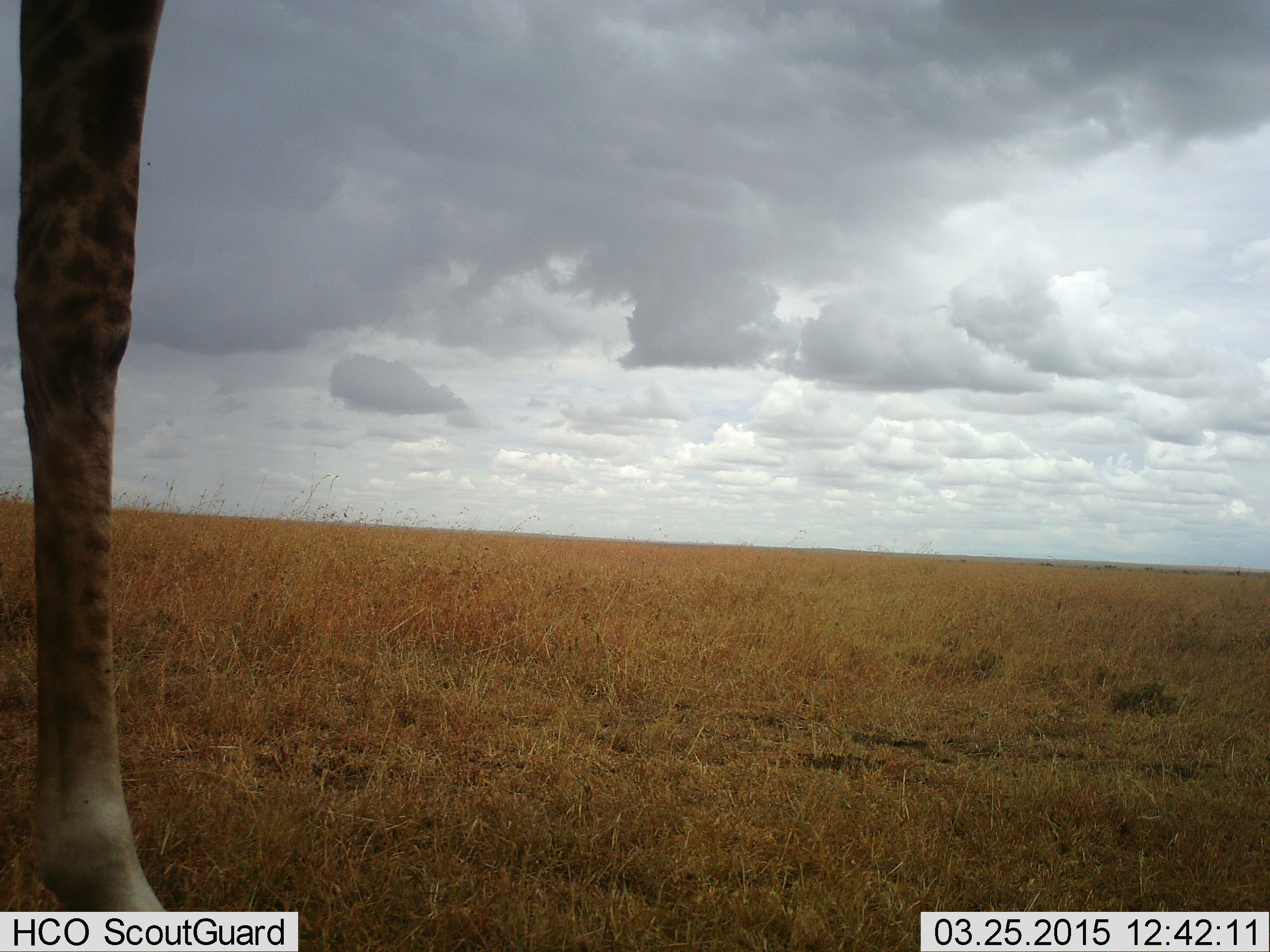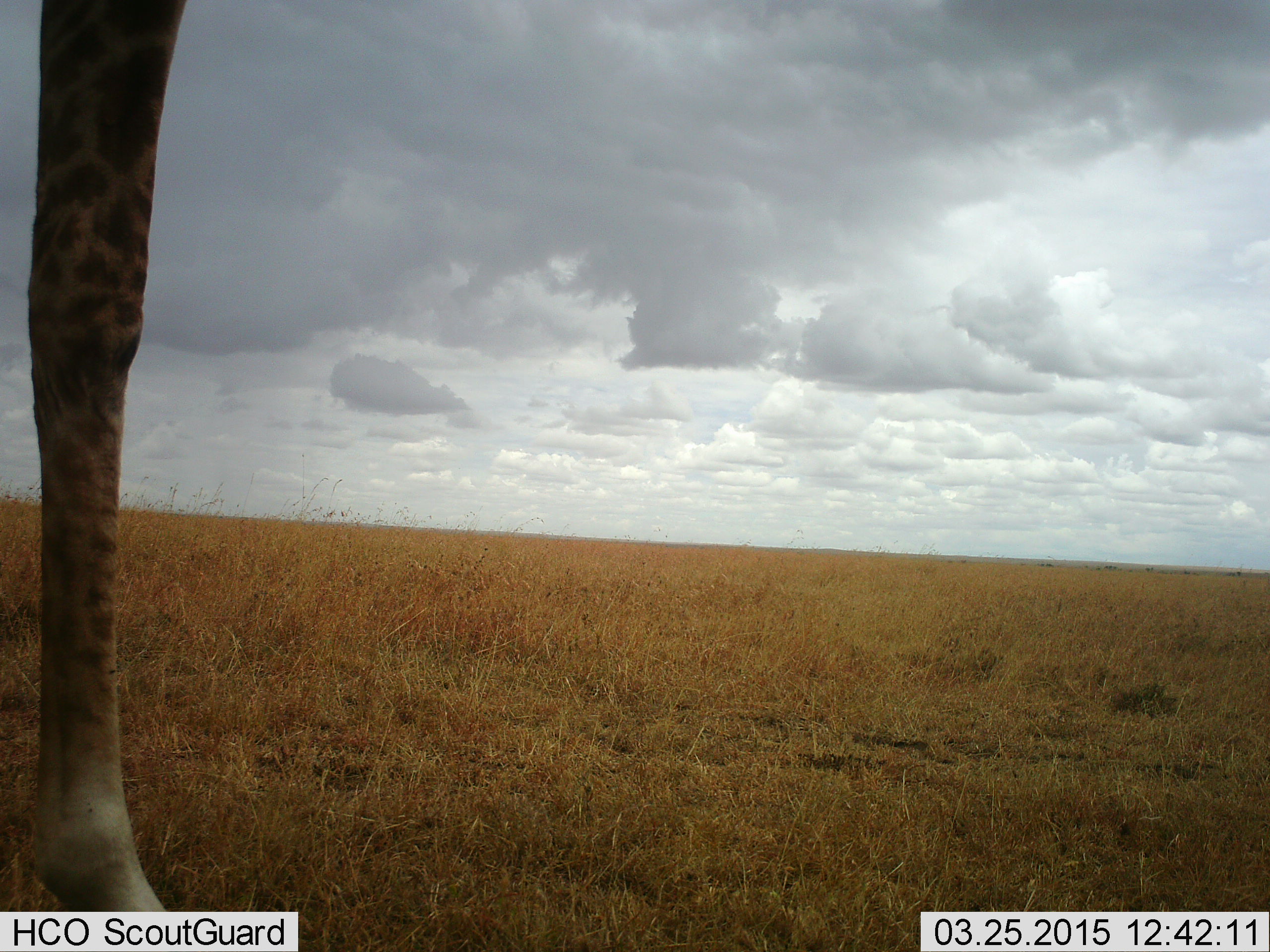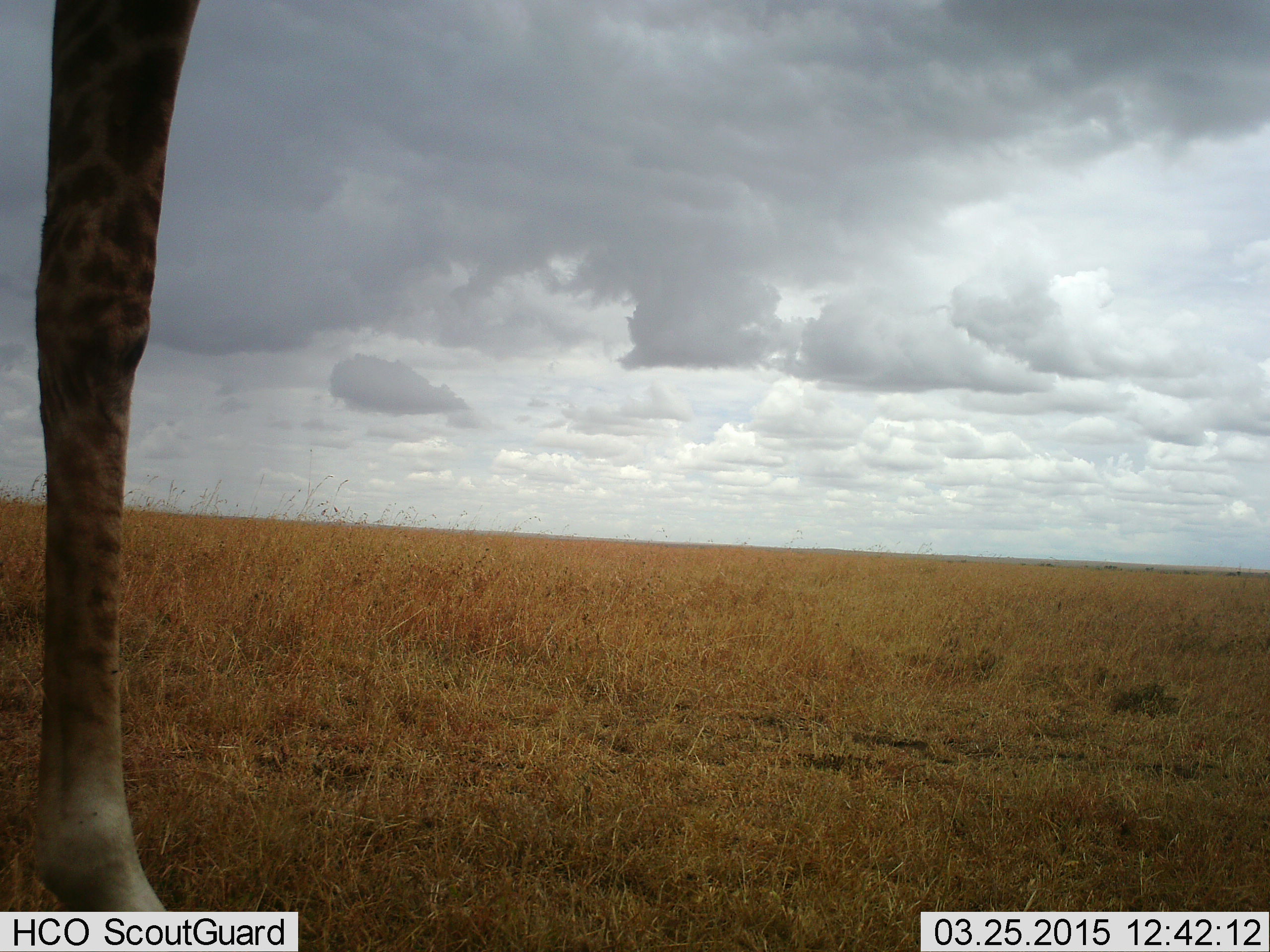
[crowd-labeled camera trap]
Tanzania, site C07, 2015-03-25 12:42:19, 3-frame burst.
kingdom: Animalia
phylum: Chordata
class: Mammalia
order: Artiodactyla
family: Giraffidae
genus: Giraffa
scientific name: Giraffa camelopardalis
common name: giraffe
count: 1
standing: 100%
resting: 0%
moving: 0%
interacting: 0%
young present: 0%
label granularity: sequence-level